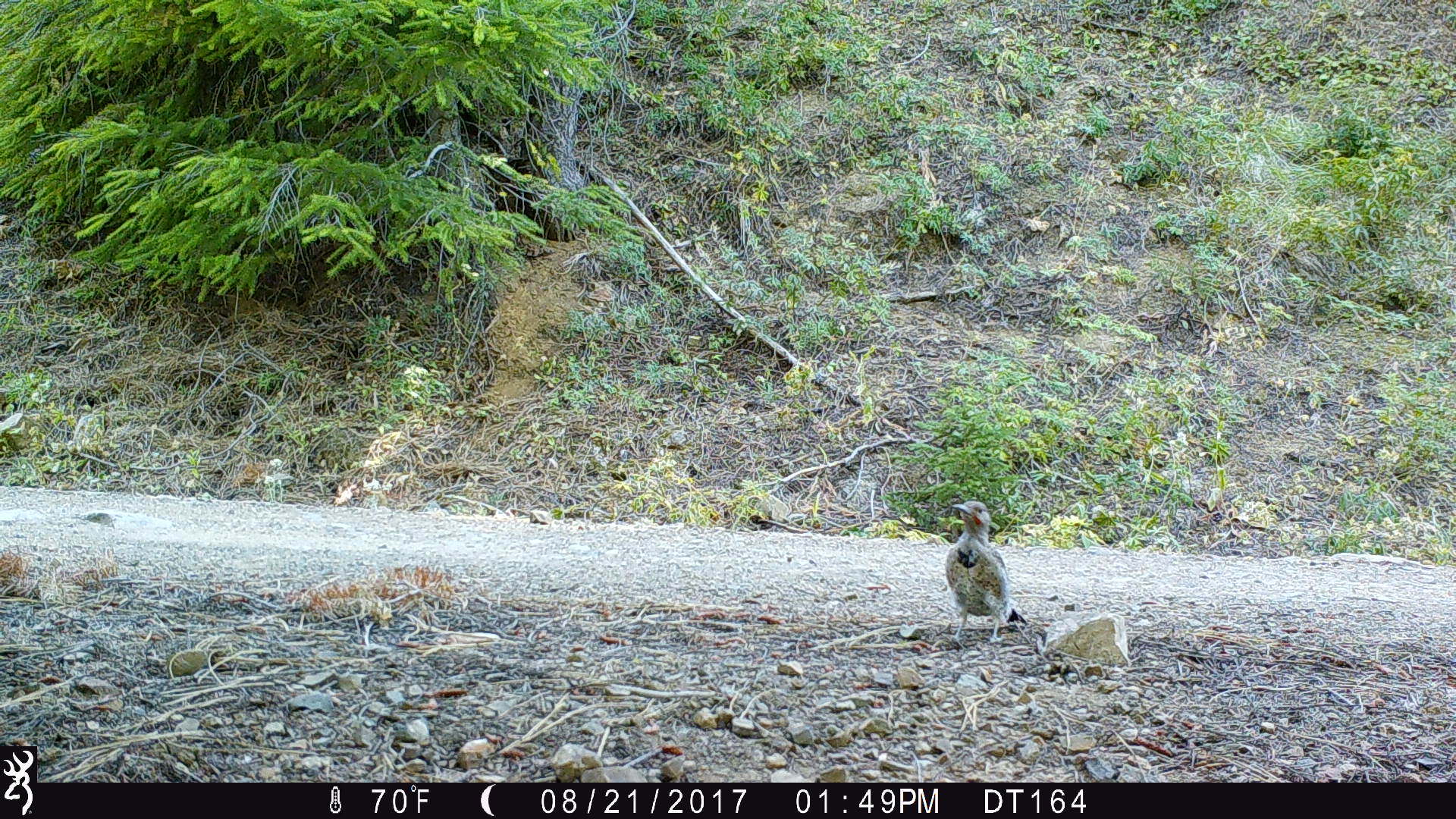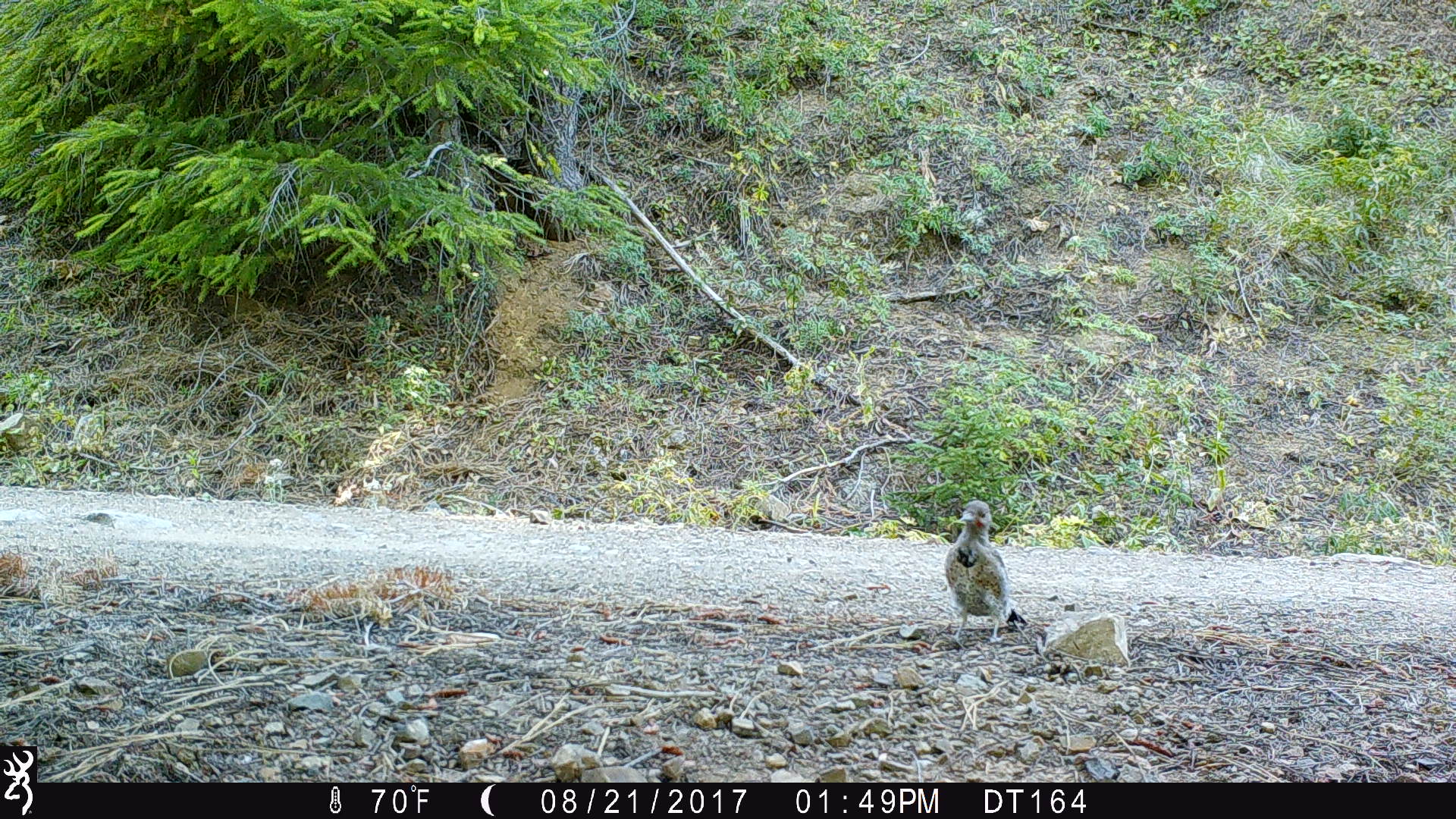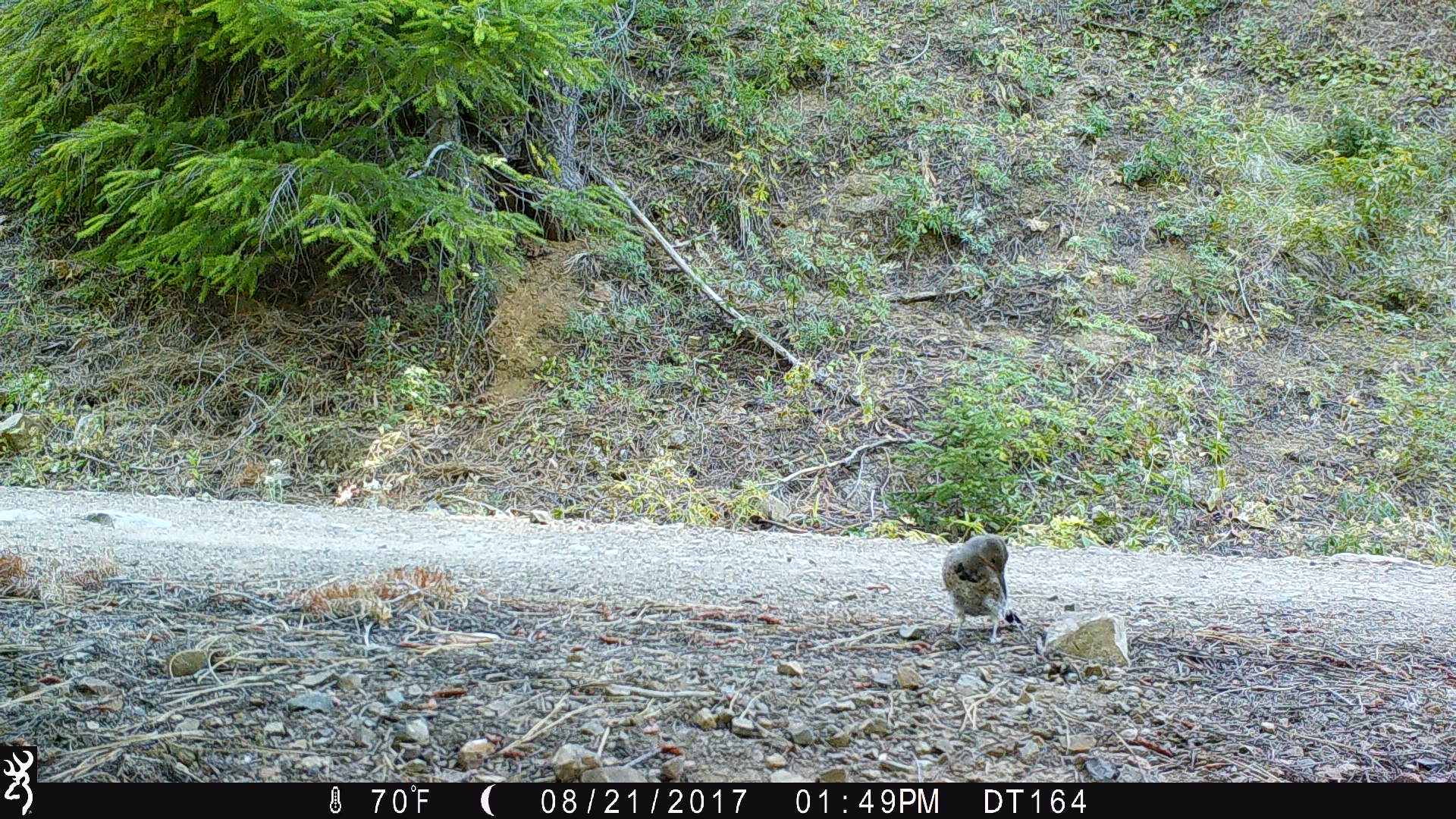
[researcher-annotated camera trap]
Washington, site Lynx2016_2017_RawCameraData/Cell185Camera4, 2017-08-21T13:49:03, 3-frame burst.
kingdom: Animalia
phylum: Chordata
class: Aves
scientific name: Aves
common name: birds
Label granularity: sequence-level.